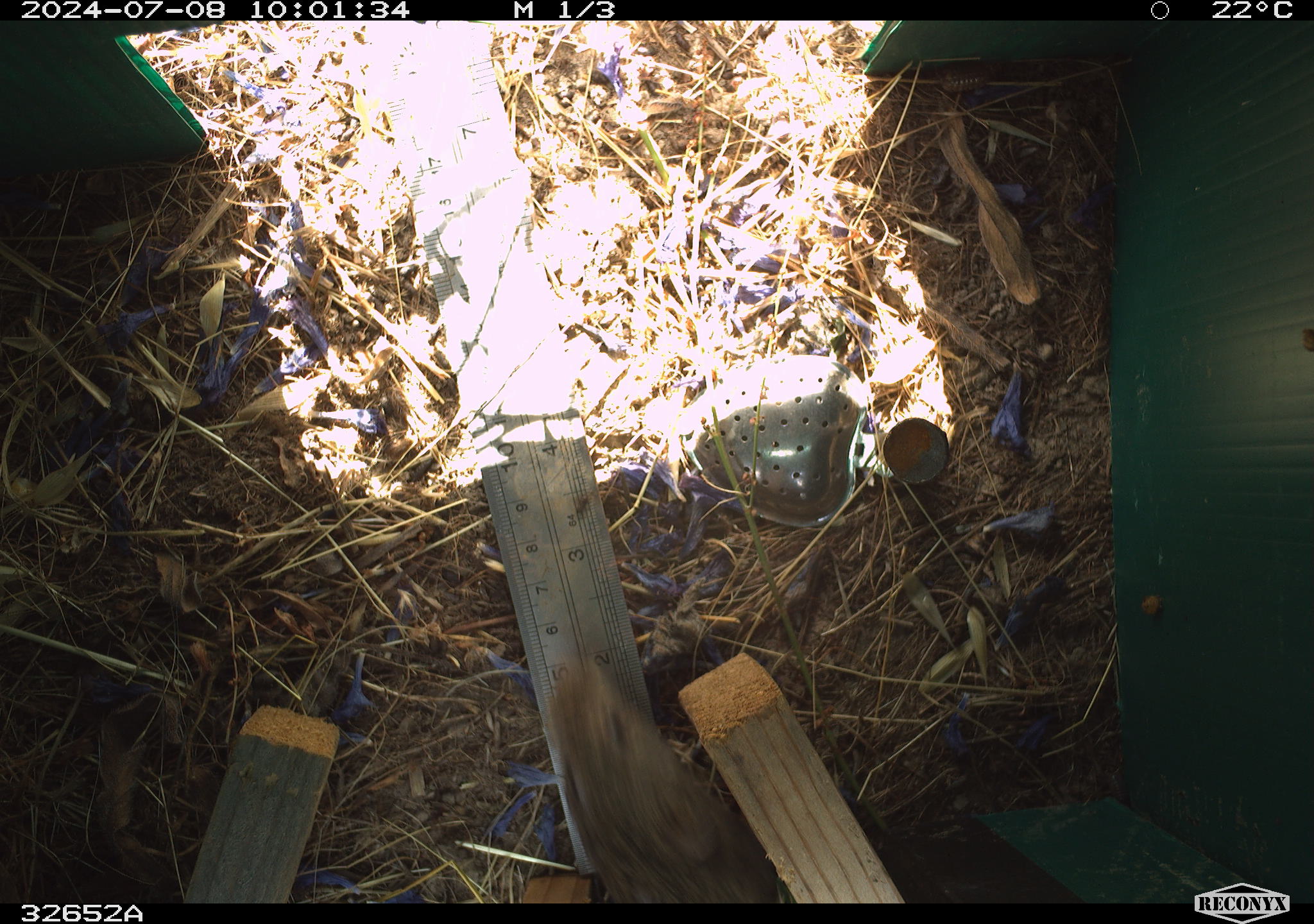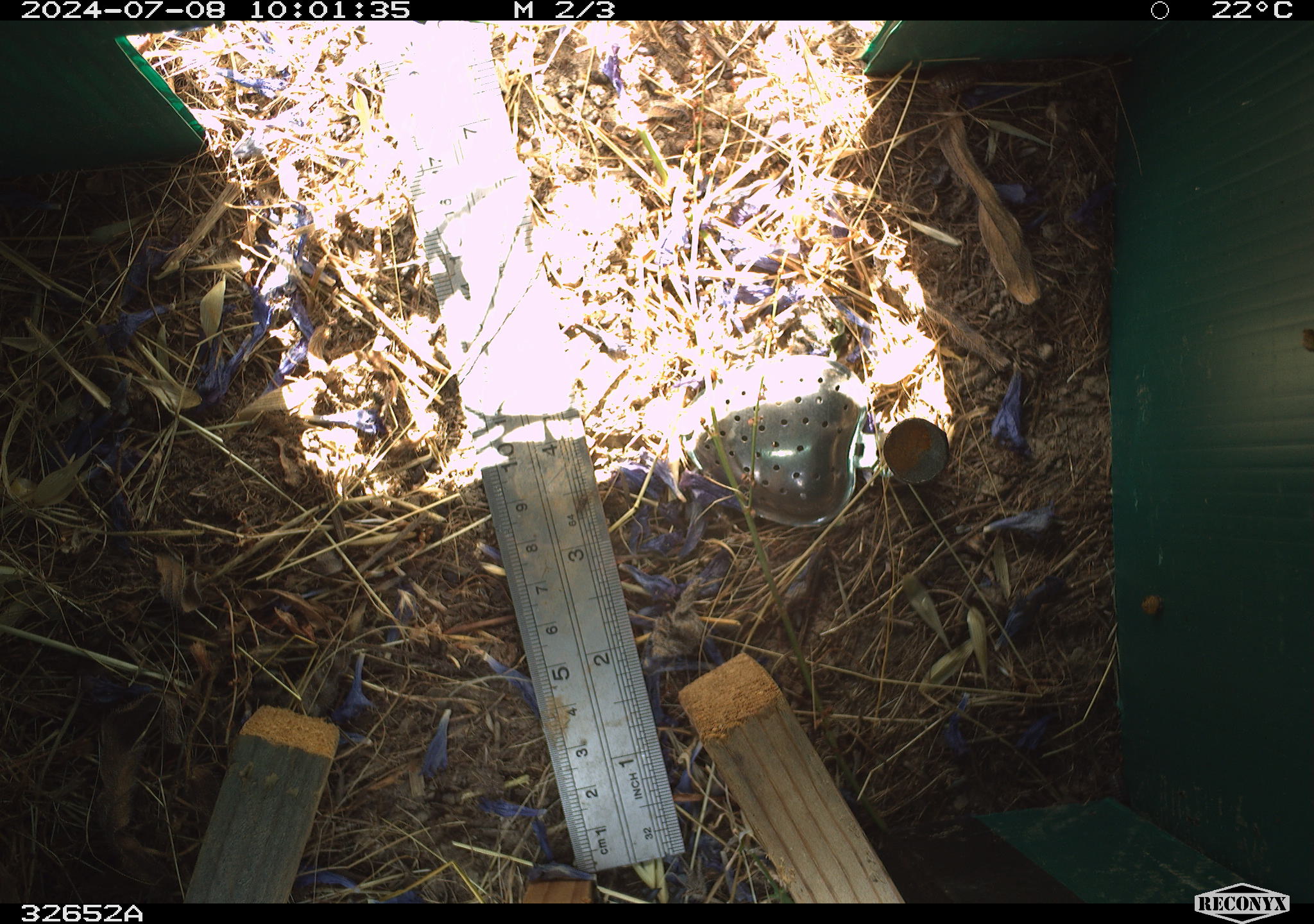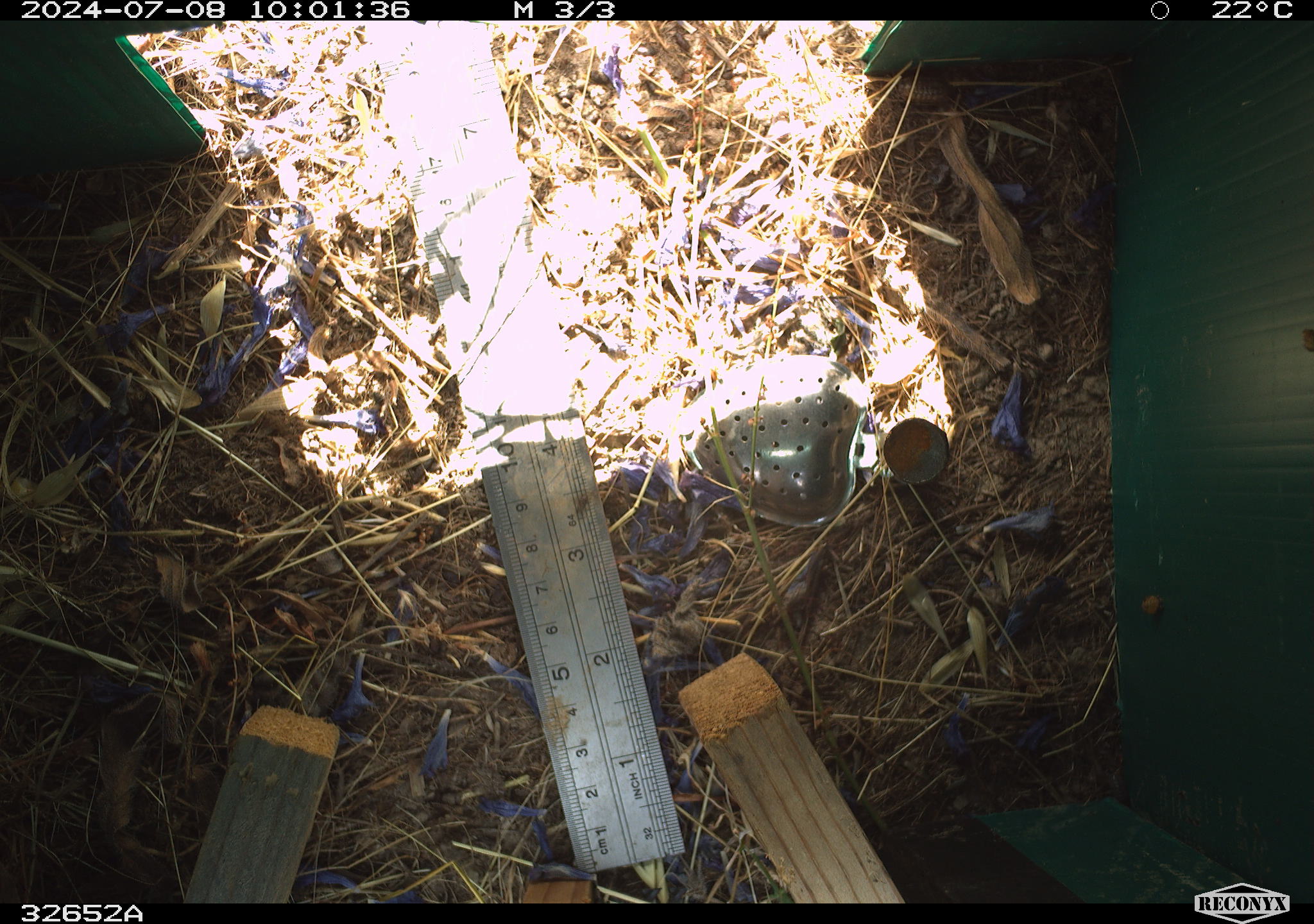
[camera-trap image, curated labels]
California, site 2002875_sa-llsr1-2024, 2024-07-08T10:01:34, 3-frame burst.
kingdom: Animalia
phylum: Chordata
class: Mammalia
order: Rodentia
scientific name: Rodentia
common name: rodent